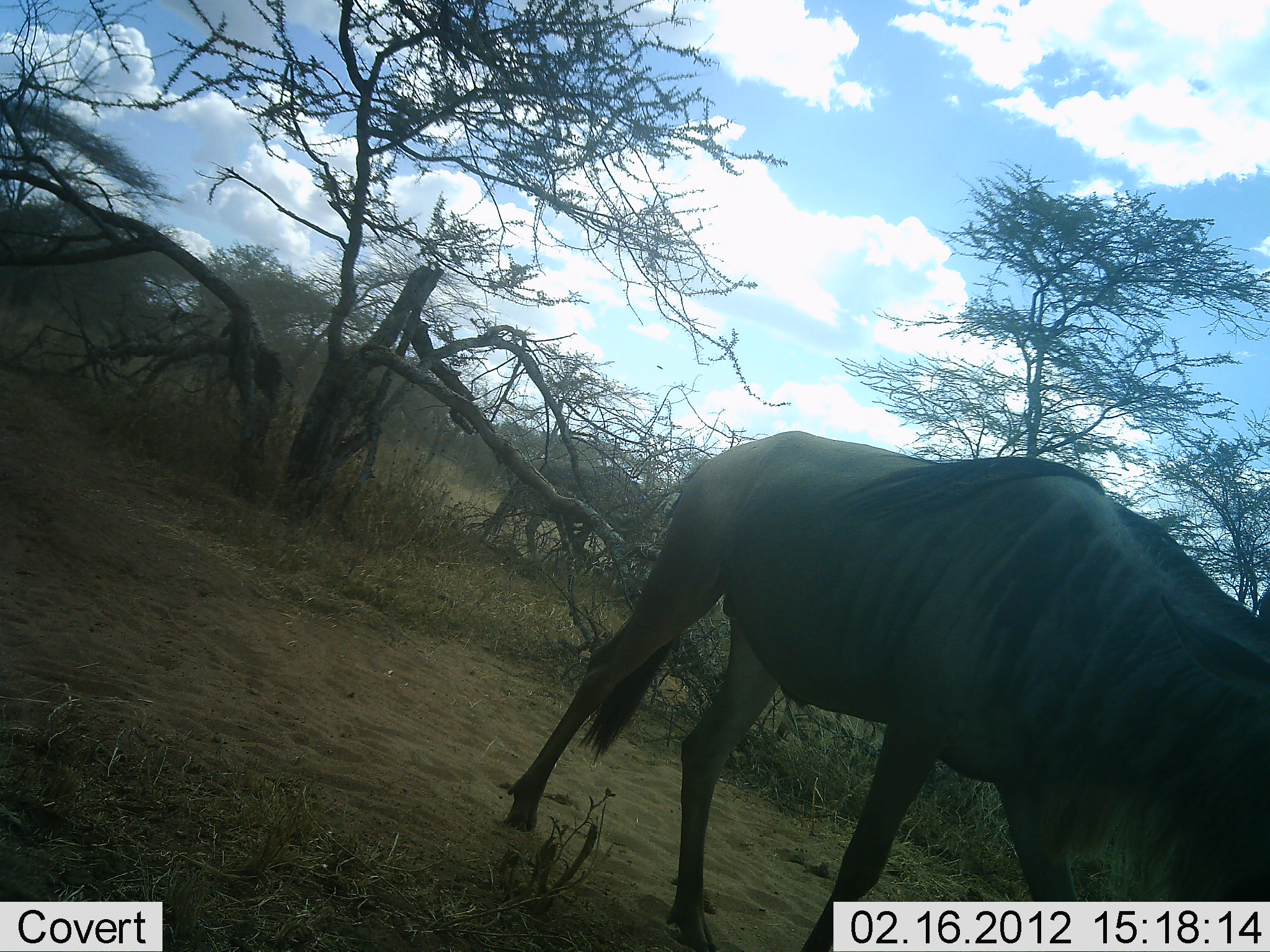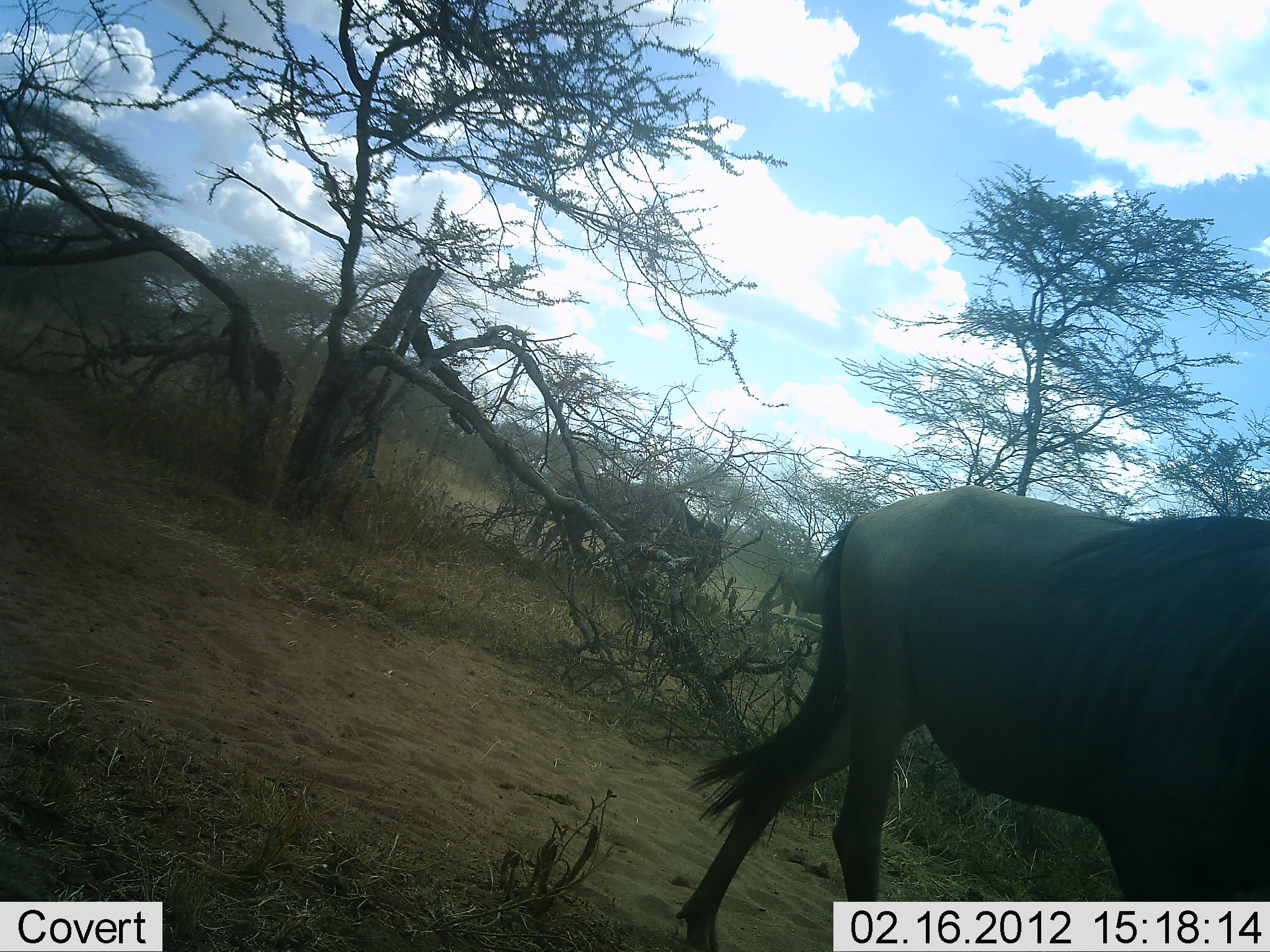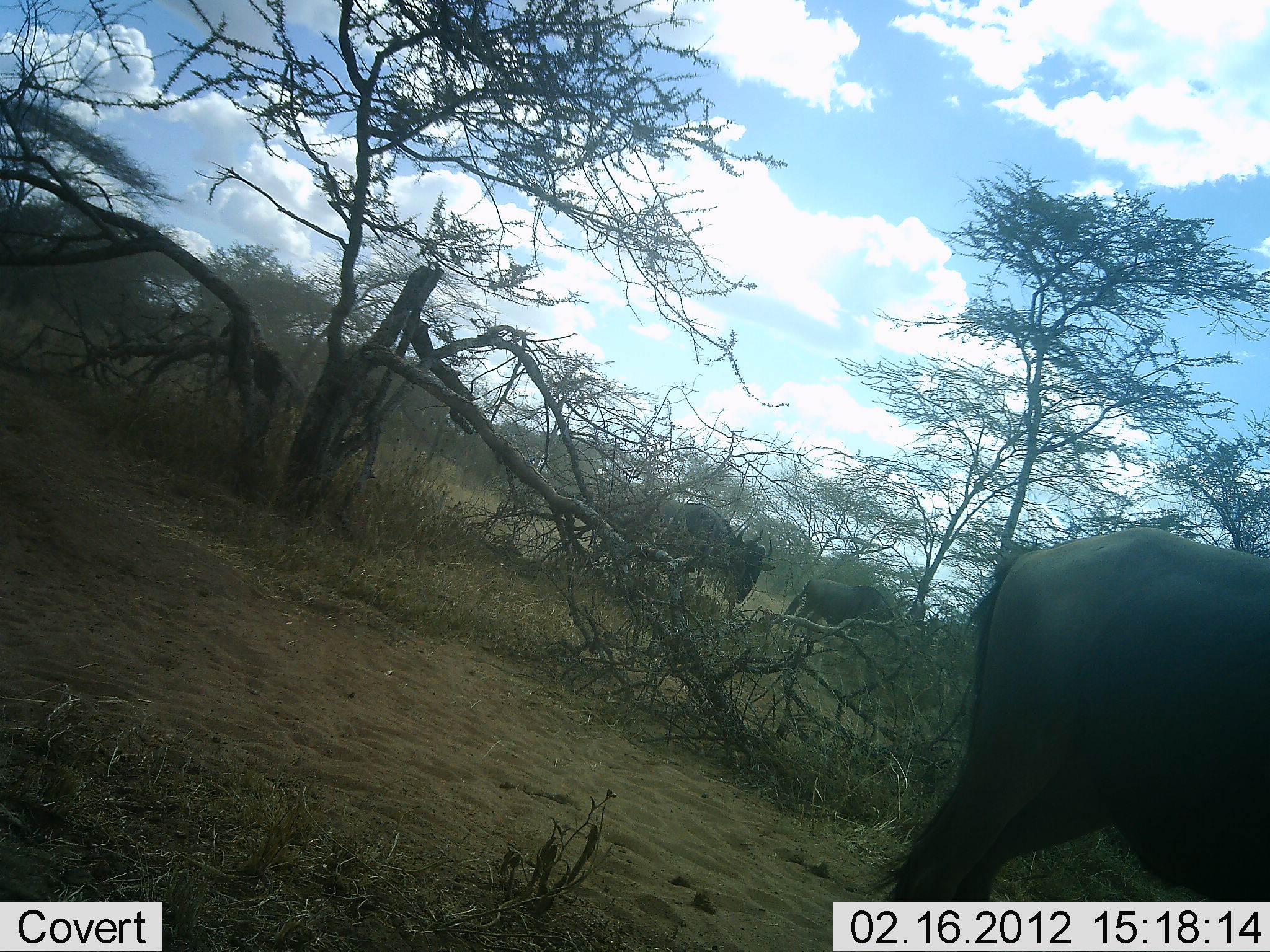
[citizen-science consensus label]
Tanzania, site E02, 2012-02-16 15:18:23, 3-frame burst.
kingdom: Animalia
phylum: Chordata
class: Mammalia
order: Artiodactyla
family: Bovidae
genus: Connochaetes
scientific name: Connochaetes taurinus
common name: blue wildebeest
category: wildebeest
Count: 4.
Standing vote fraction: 14%.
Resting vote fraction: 4%.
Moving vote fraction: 96%.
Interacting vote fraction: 0%.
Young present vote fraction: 0%.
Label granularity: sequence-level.